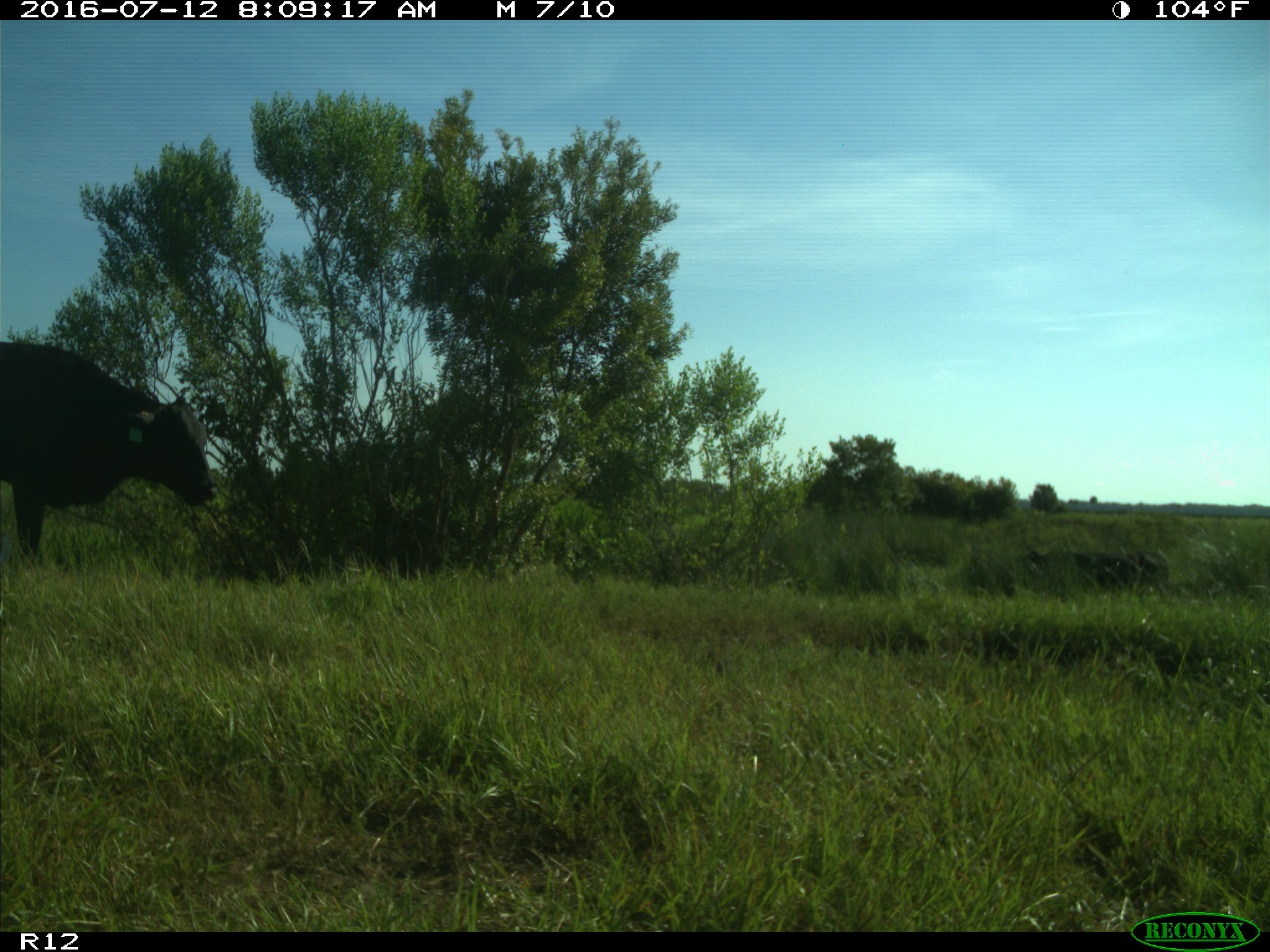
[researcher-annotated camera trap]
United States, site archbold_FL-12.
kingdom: Animalia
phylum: Chordata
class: Mammalia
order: Artiodactyla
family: Bovidae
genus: Bos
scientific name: Bos taurus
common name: domestic cow